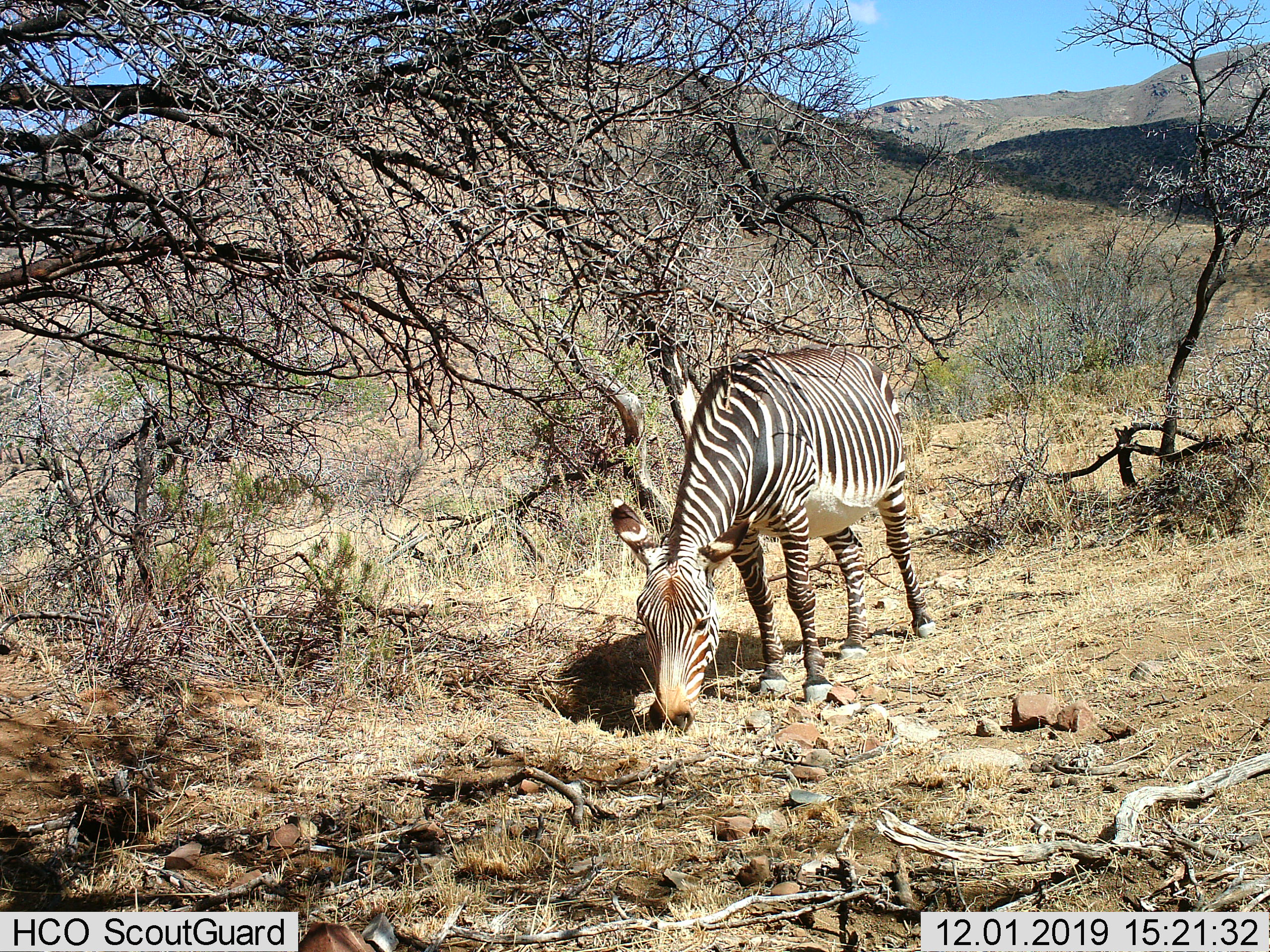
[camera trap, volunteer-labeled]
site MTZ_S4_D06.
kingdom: Animalia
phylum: Chordata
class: Mammalia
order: Perissodactyla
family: Equidae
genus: Equus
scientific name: Equus zebra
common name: mountain zebra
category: zebramountain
Zebramountain (mountain zebra) (Equus zebra), count 1. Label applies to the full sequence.